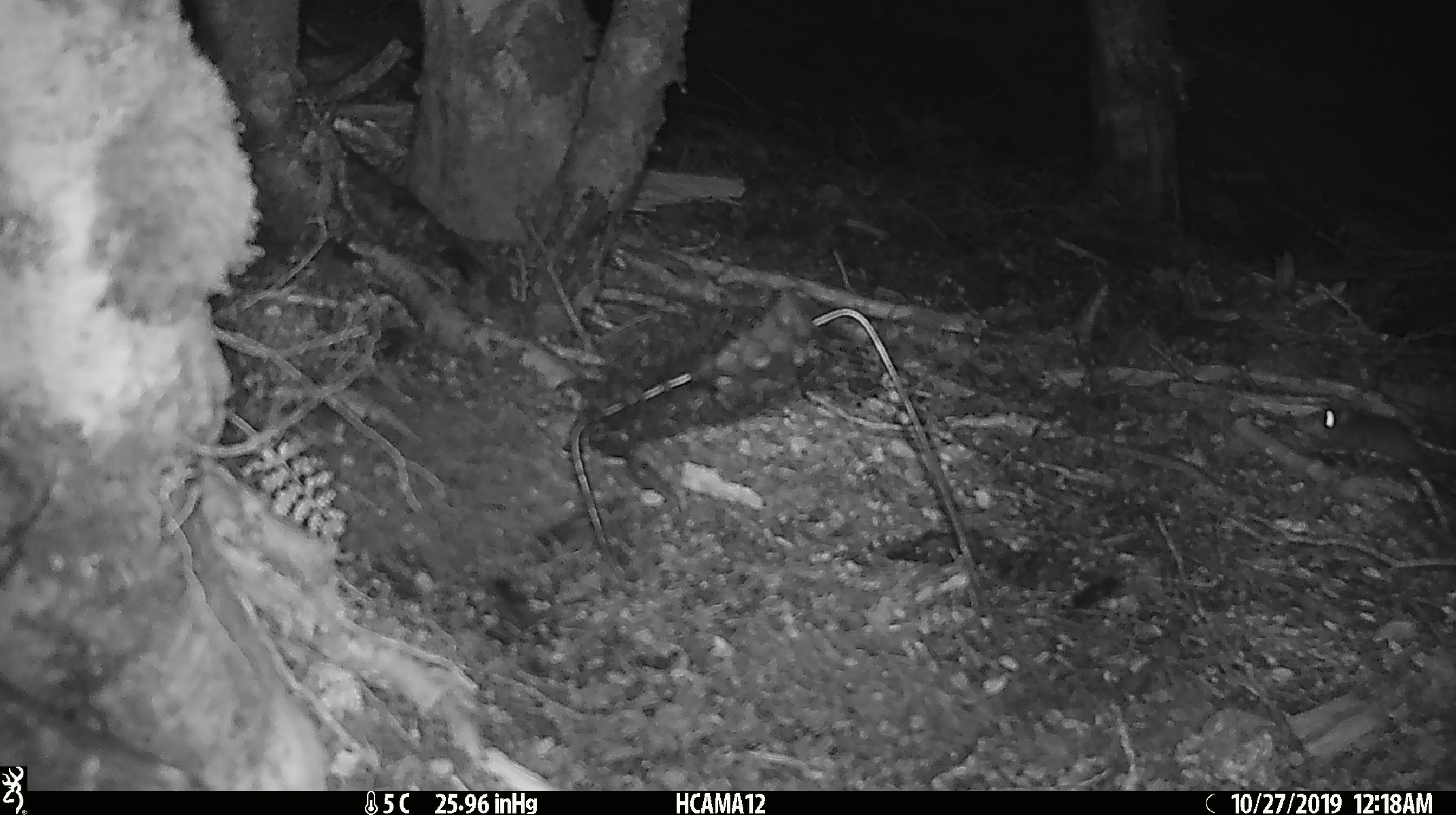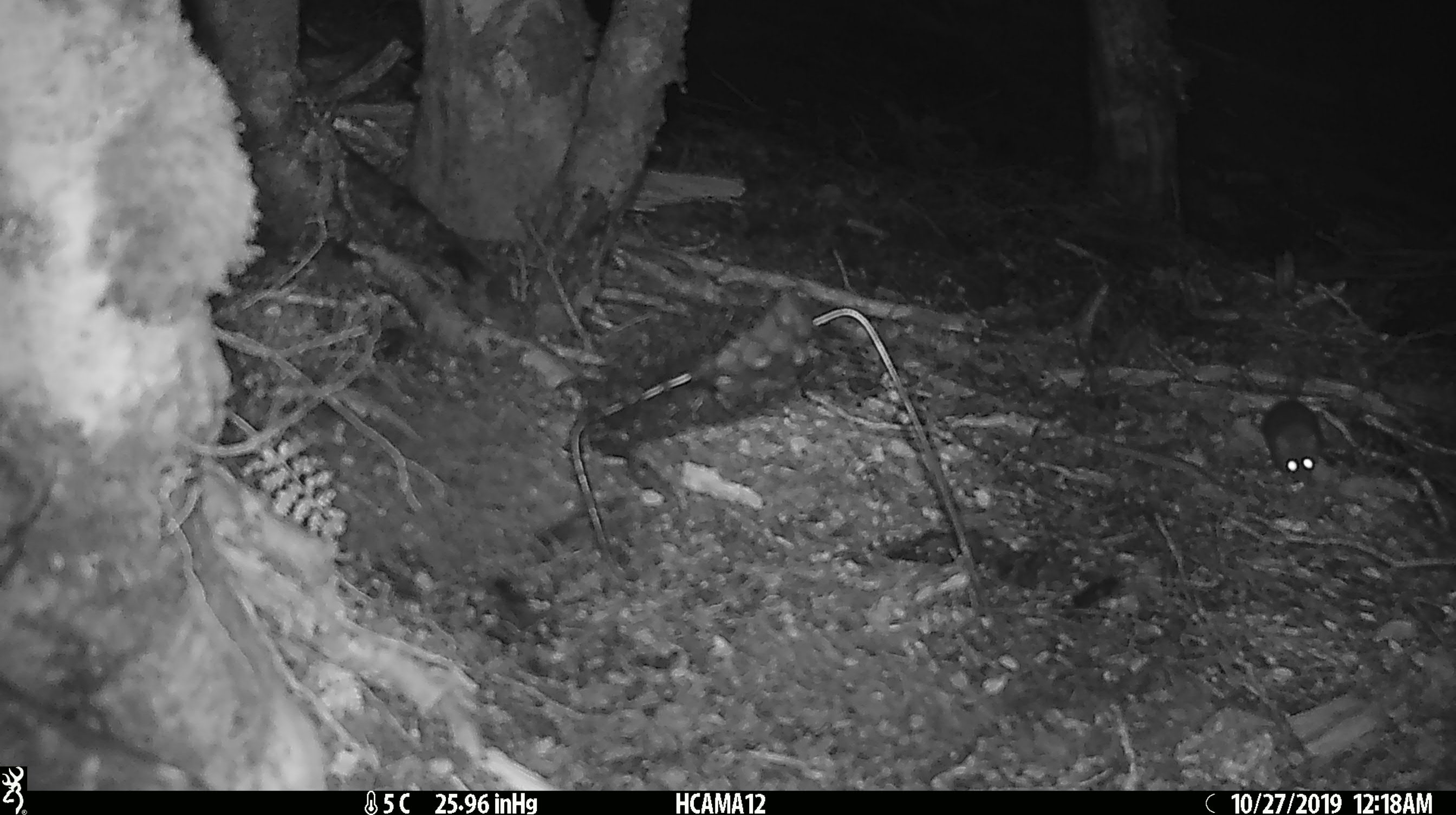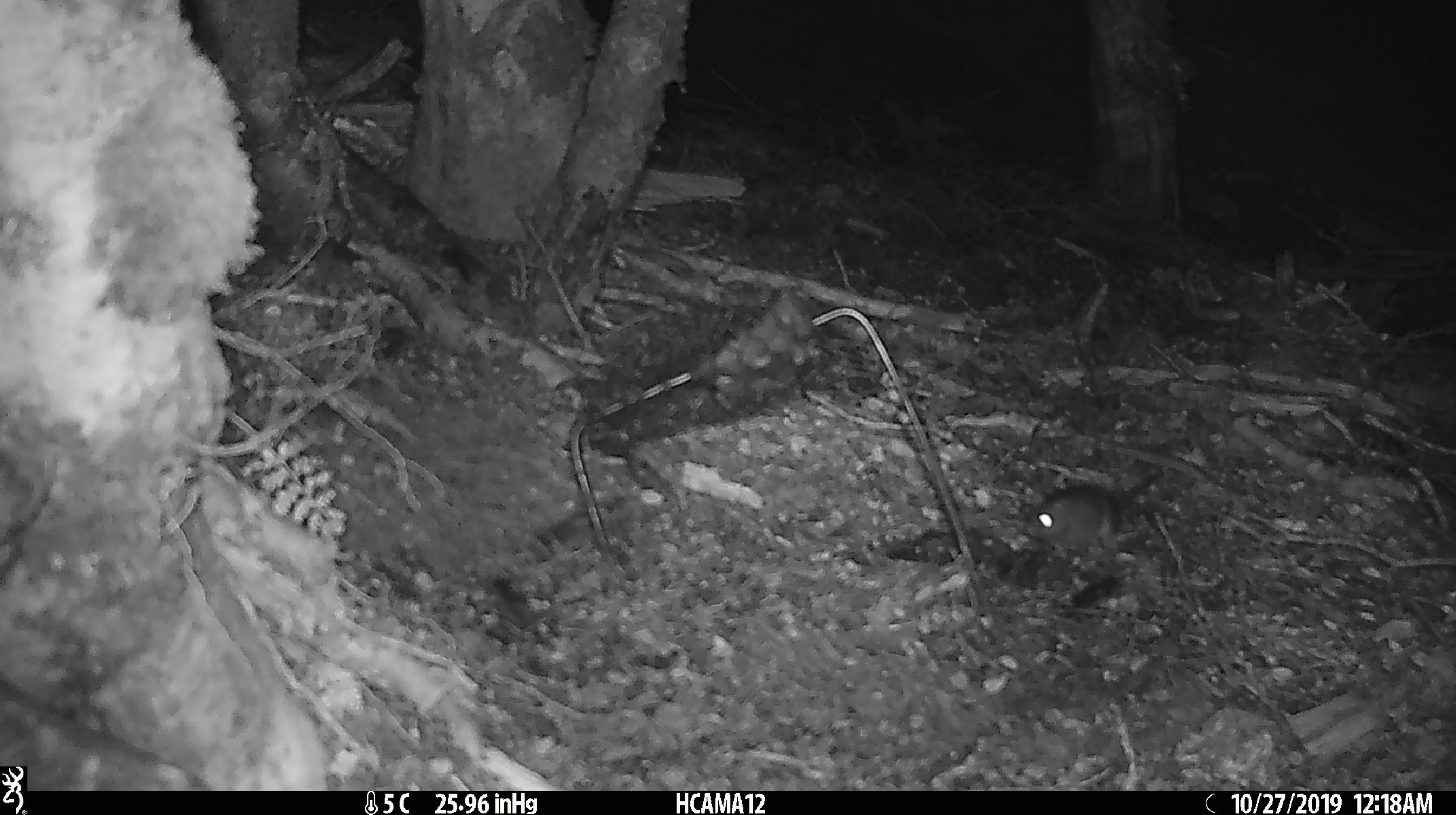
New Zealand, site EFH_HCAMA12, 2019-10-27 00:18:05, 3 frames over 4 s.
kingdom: Animalia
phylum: Chordata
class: Mammalia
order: Rodentia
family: Muridae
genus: Mus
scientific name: Mus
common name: mouse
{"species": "mouse (Mus)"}